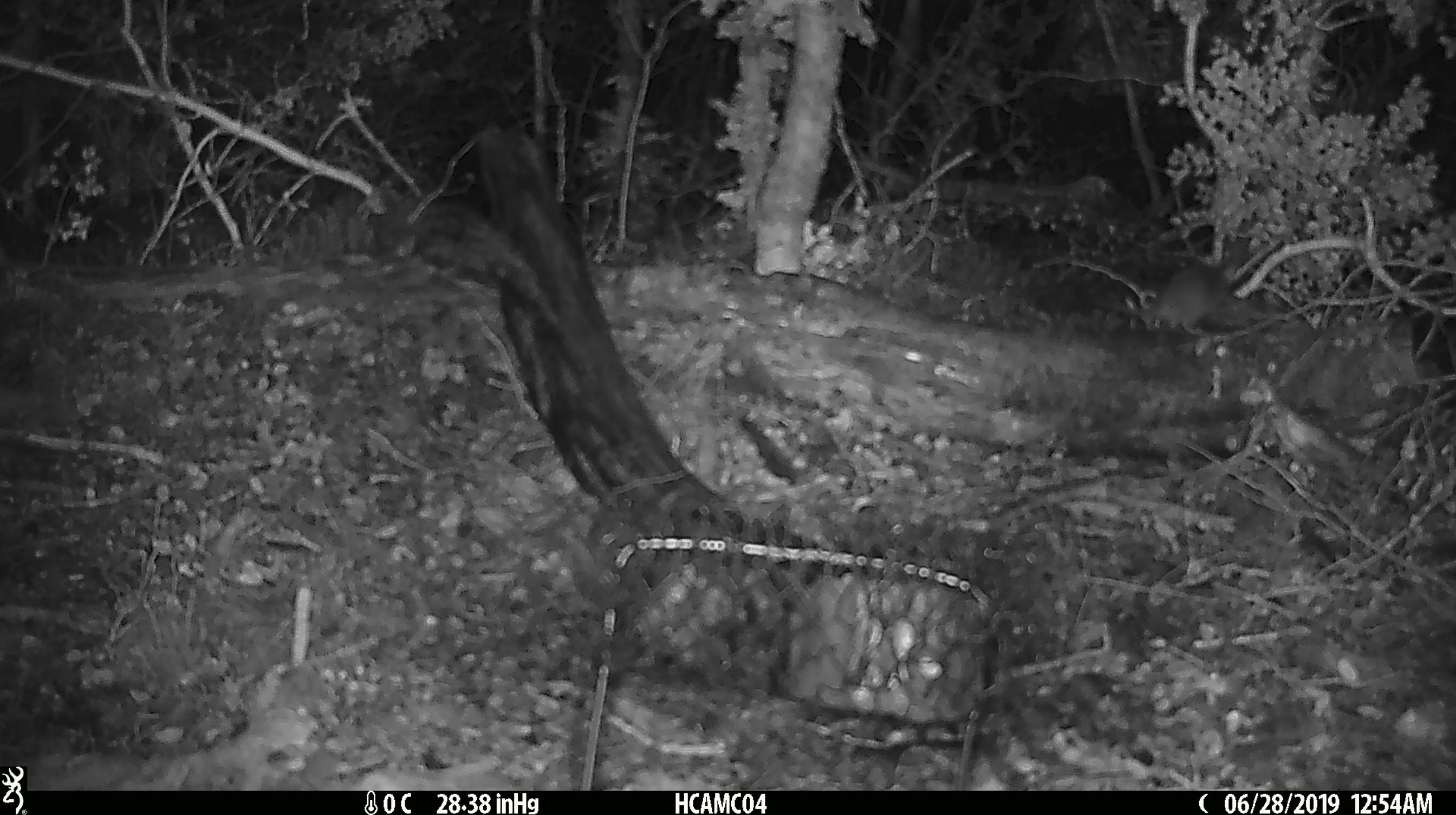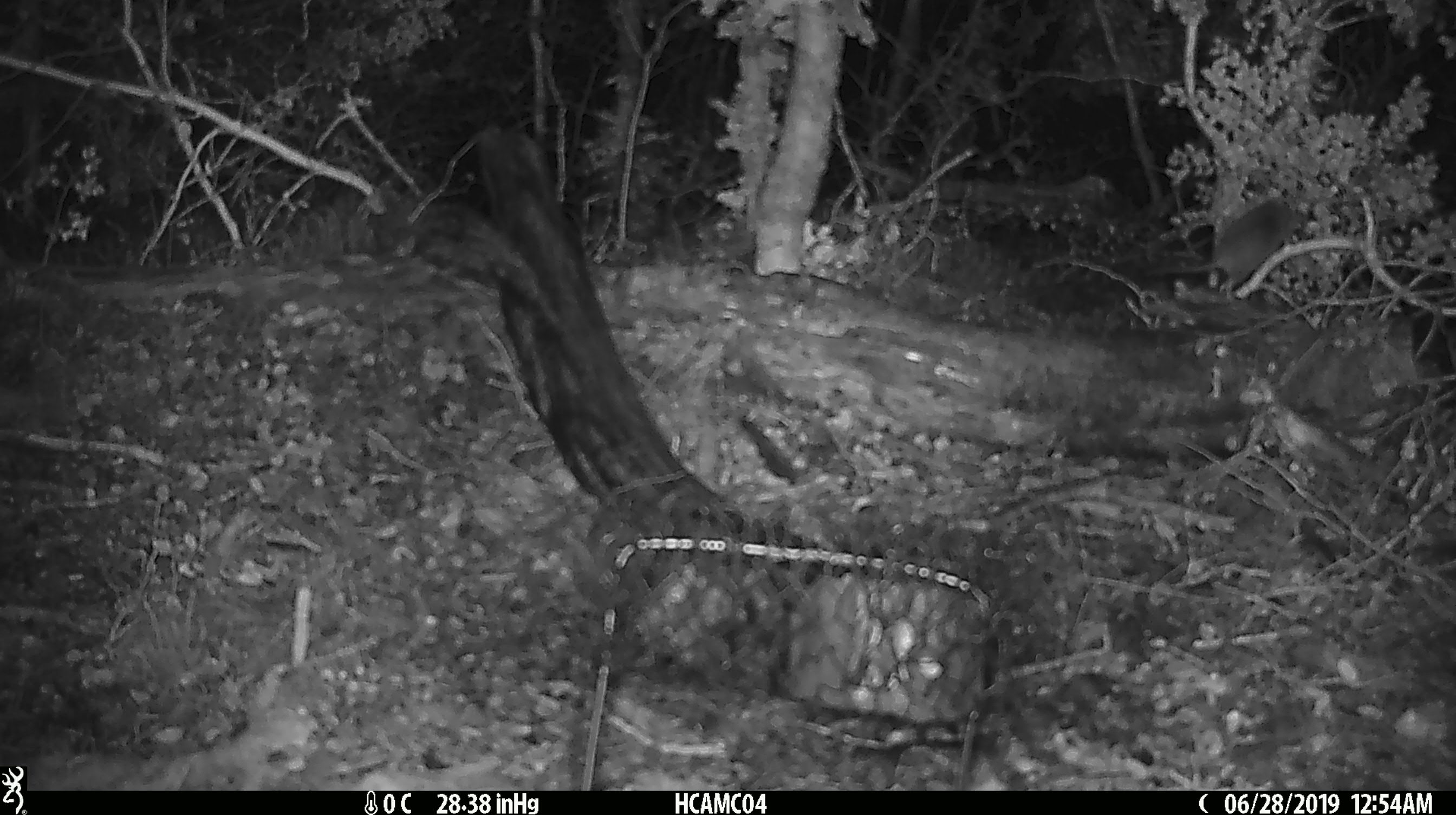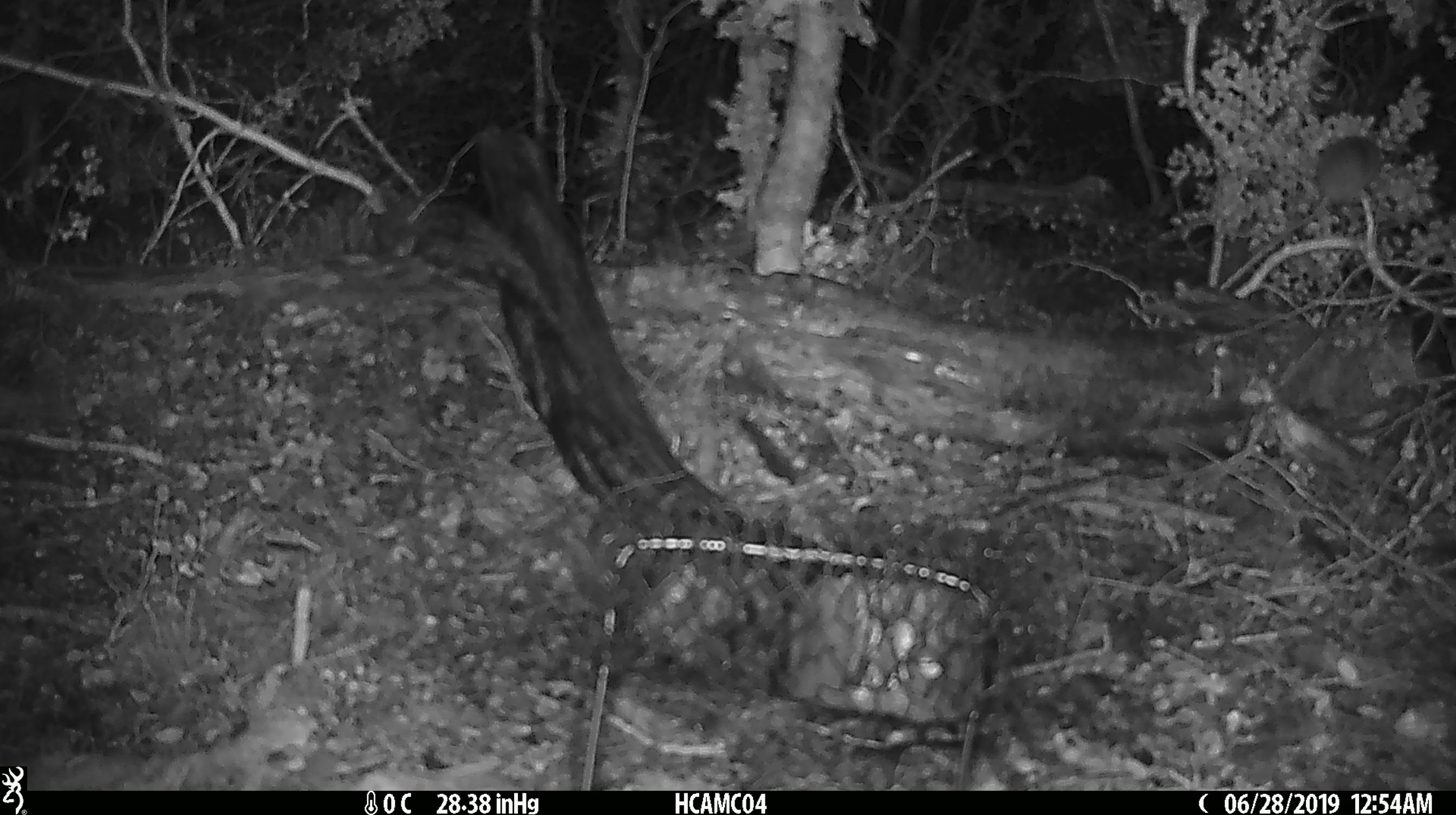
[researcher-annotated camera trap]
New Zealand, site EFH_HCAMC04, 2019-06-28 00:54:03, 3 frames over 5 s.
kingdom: Animalia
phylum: Chordata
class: Mammalia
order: Rodentia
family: Muridae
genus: Mus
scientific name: Mus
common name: mouse